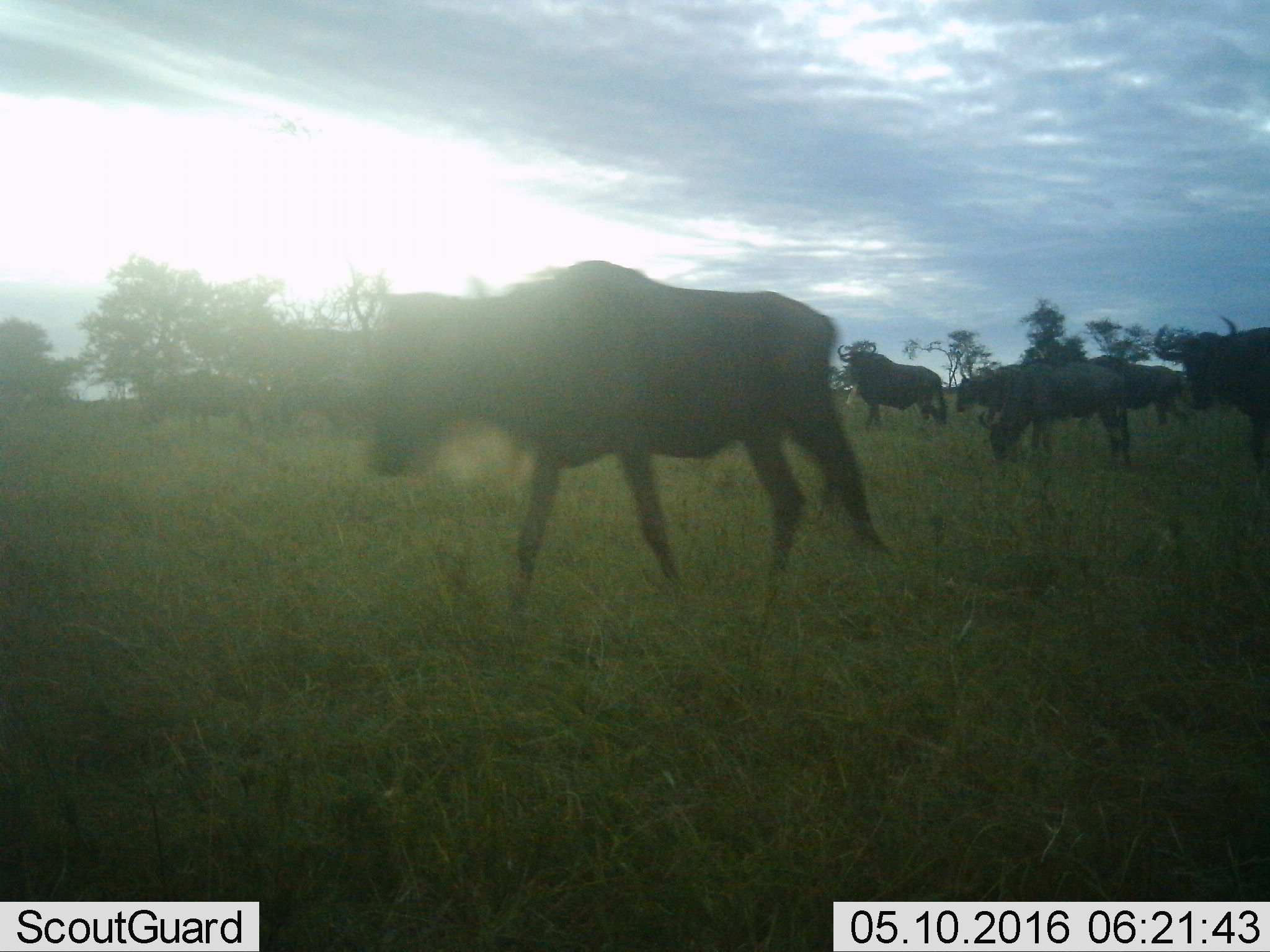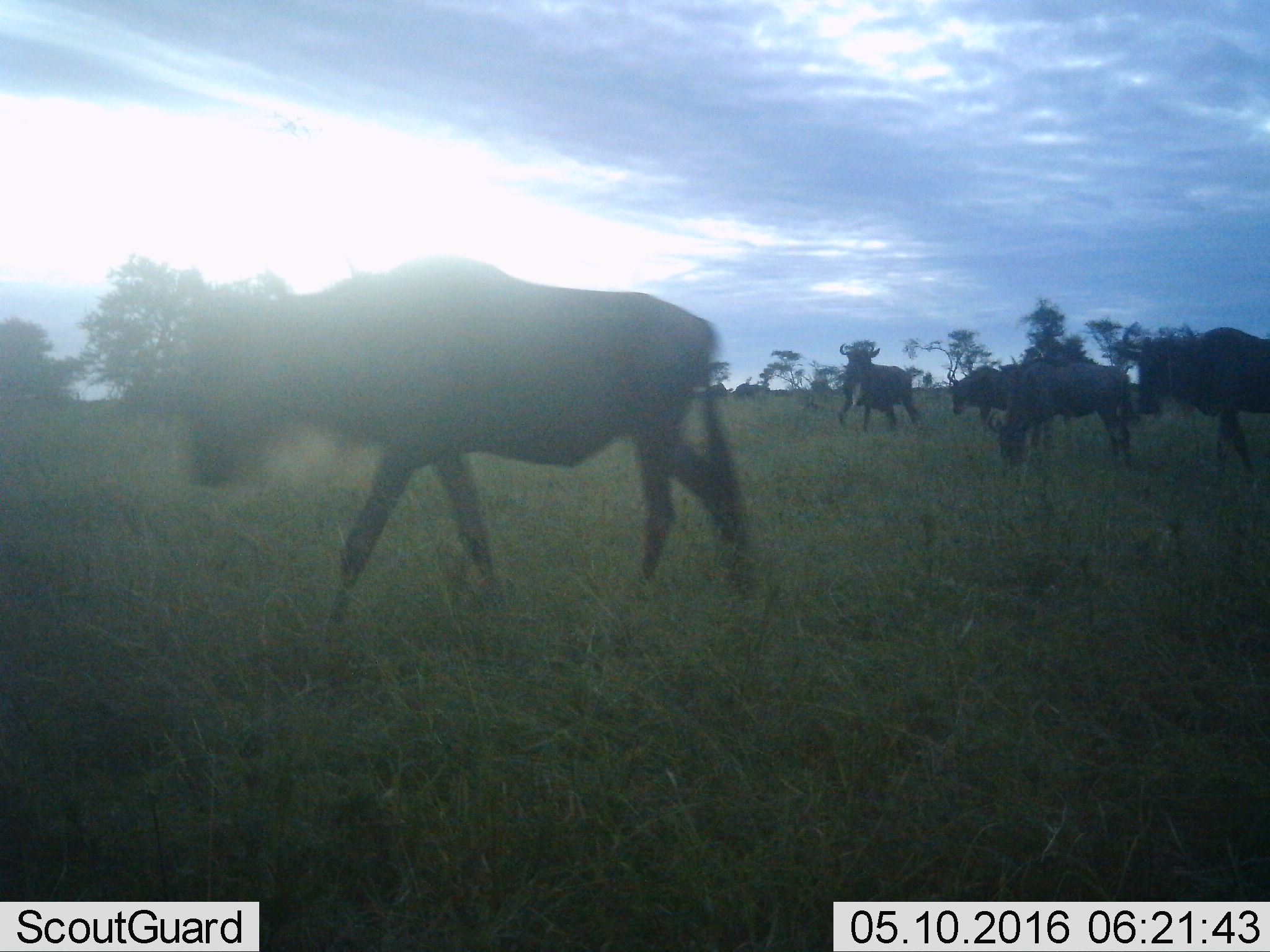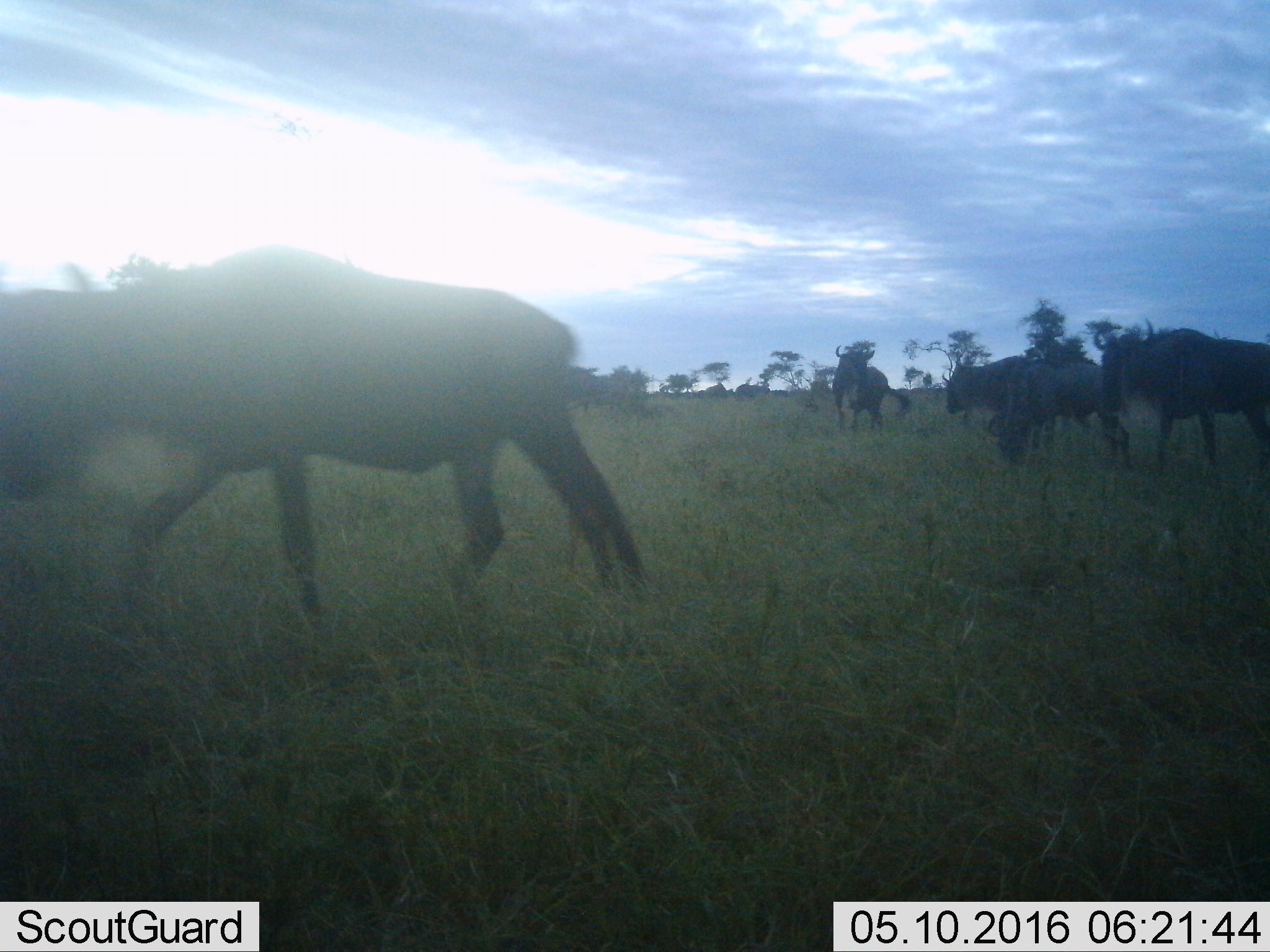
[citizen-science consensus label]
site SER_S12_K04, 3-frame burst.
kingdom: Animalia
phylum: Chordata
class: Mammalia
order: Artiodactyla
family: Bovidae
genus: Connochaetes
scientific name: Connochaetes taurinus taurinus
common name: blue wildebeest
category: wildebeestblue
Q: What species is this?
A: Wildebeestblue (blue wildebeest) (Connochaetes taurinus taurinus).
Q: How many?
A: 8.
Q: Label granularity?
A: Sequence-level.